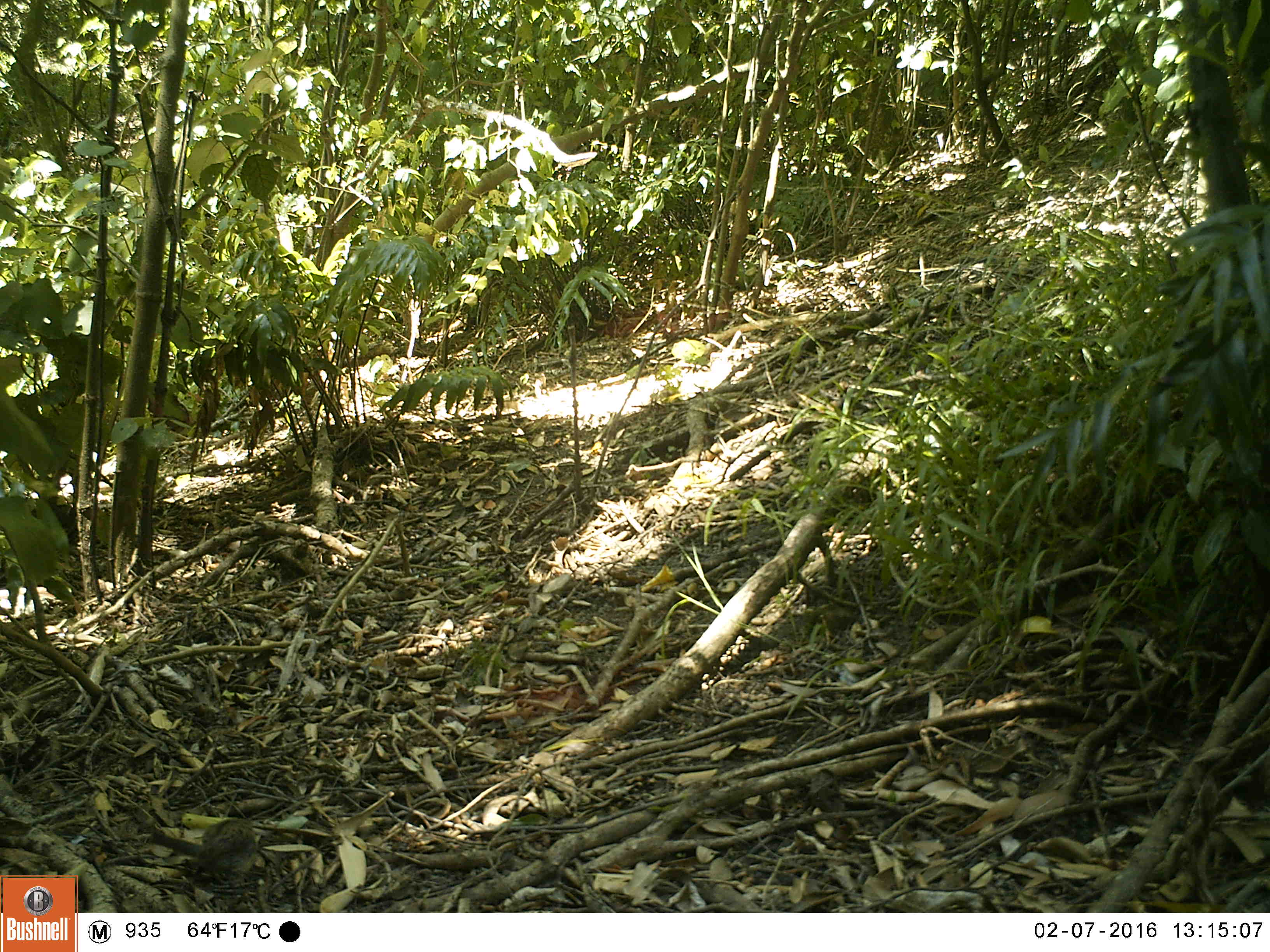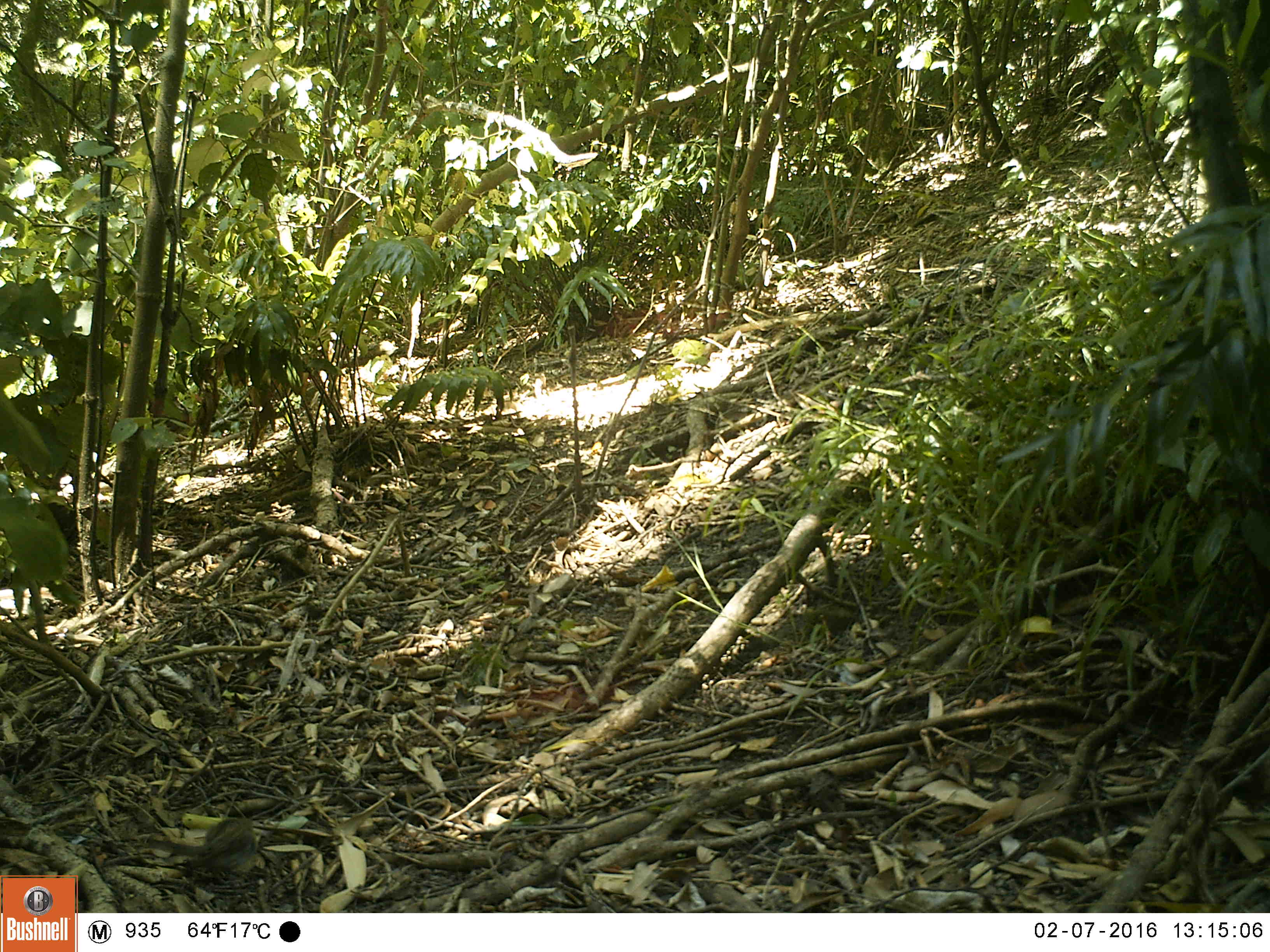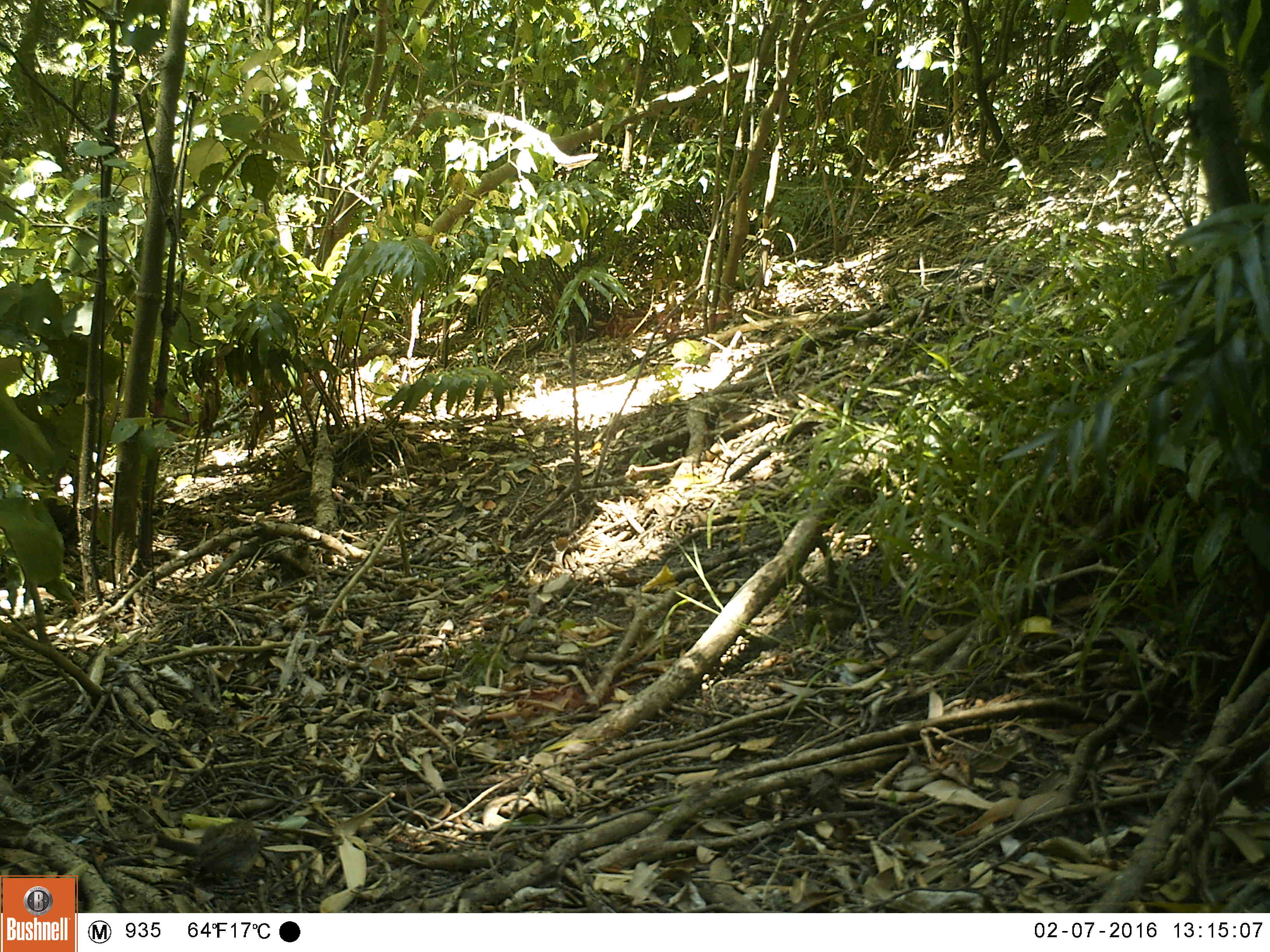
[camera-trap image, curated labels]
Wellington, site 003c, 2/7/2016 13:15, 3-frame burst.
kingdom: Animalia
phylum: Chordata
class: Aves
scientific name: Aves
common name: bird